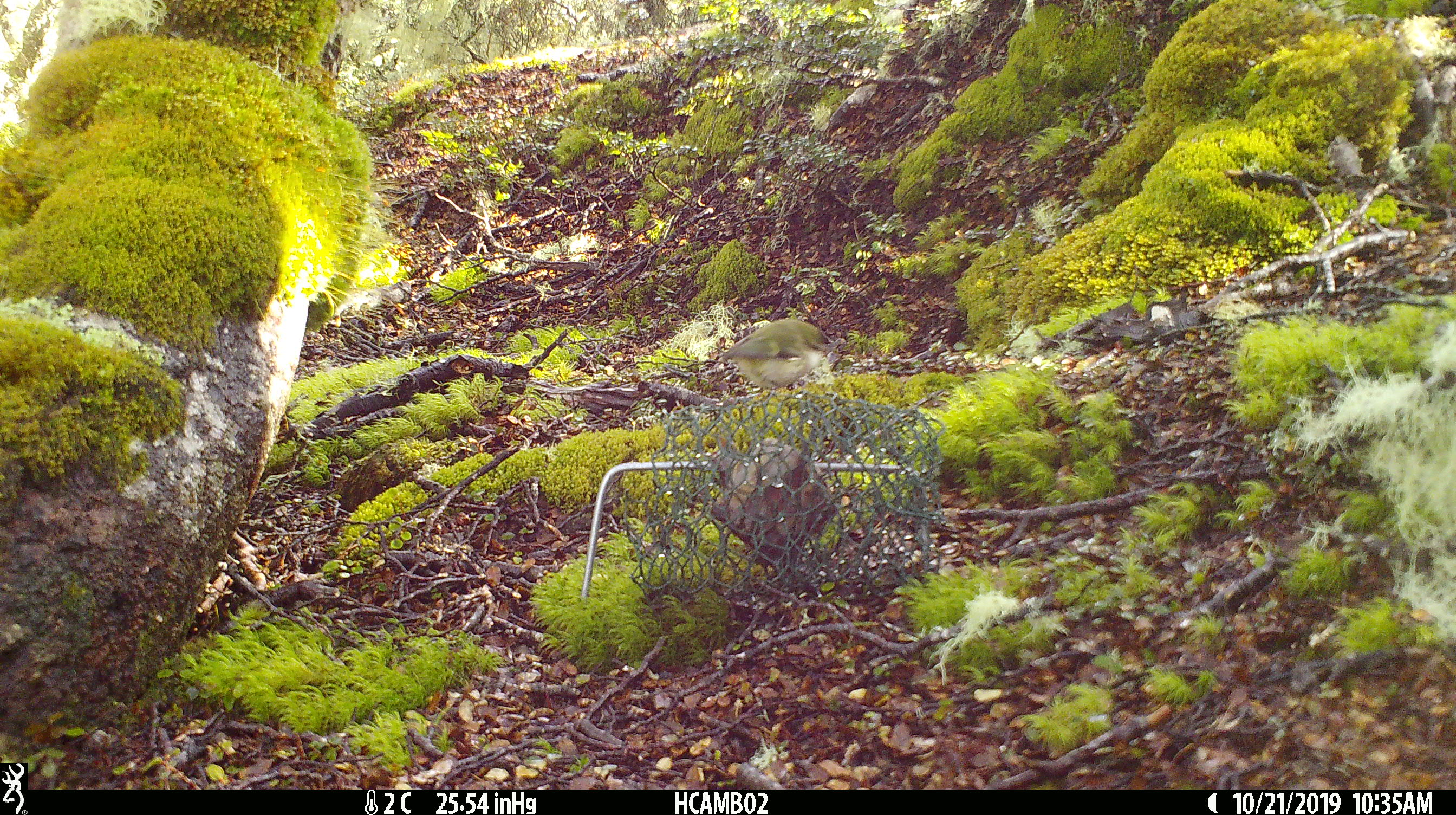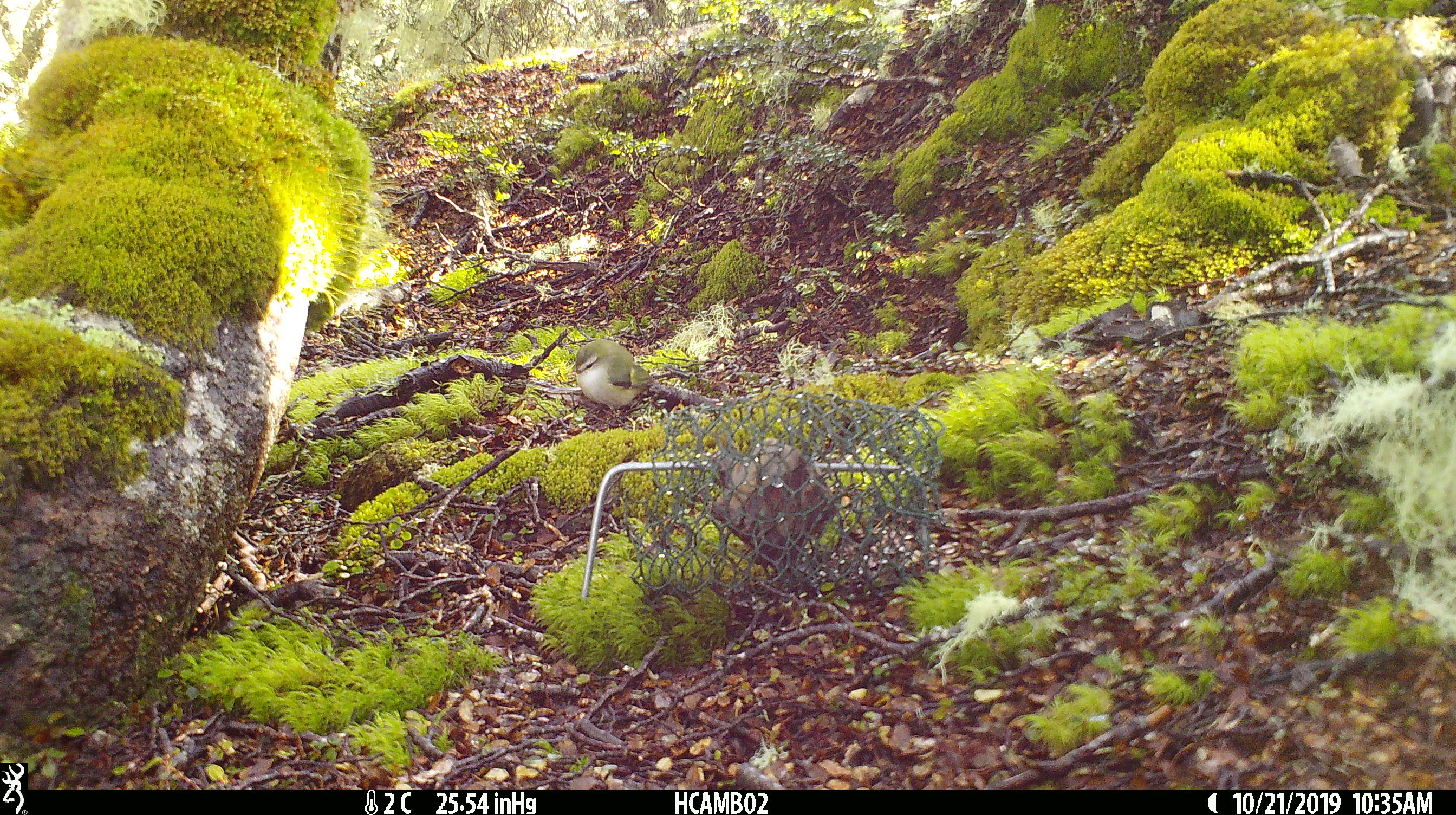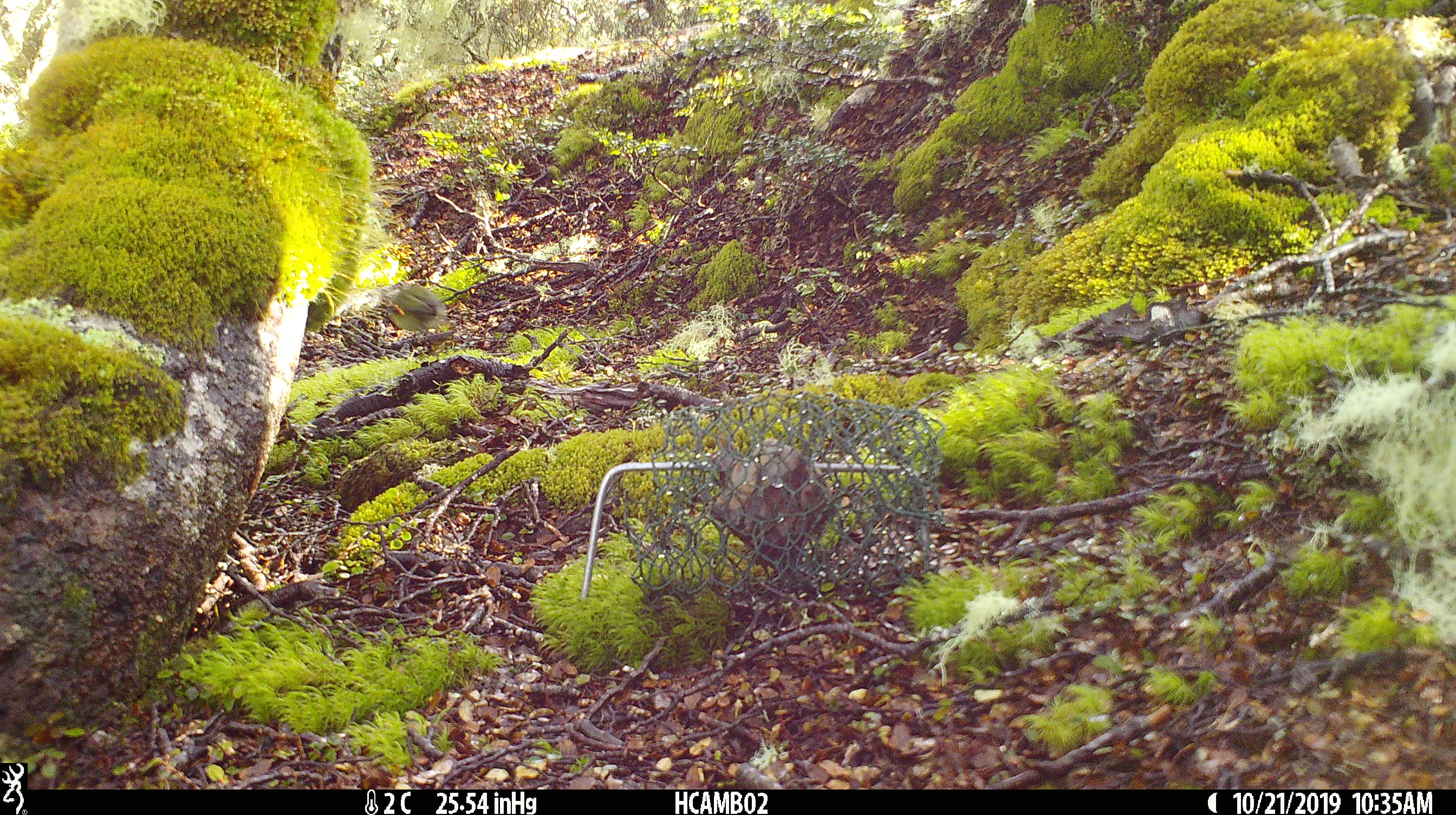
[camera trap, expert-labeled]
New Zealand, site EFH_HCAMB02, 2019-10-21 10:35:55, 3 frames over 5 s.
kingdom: Animalia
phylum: Chordata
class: Aves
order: Passeriformes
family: Acanthisittidae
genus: Acanthisitta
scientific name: Acanthisitta chloris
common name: rifleman